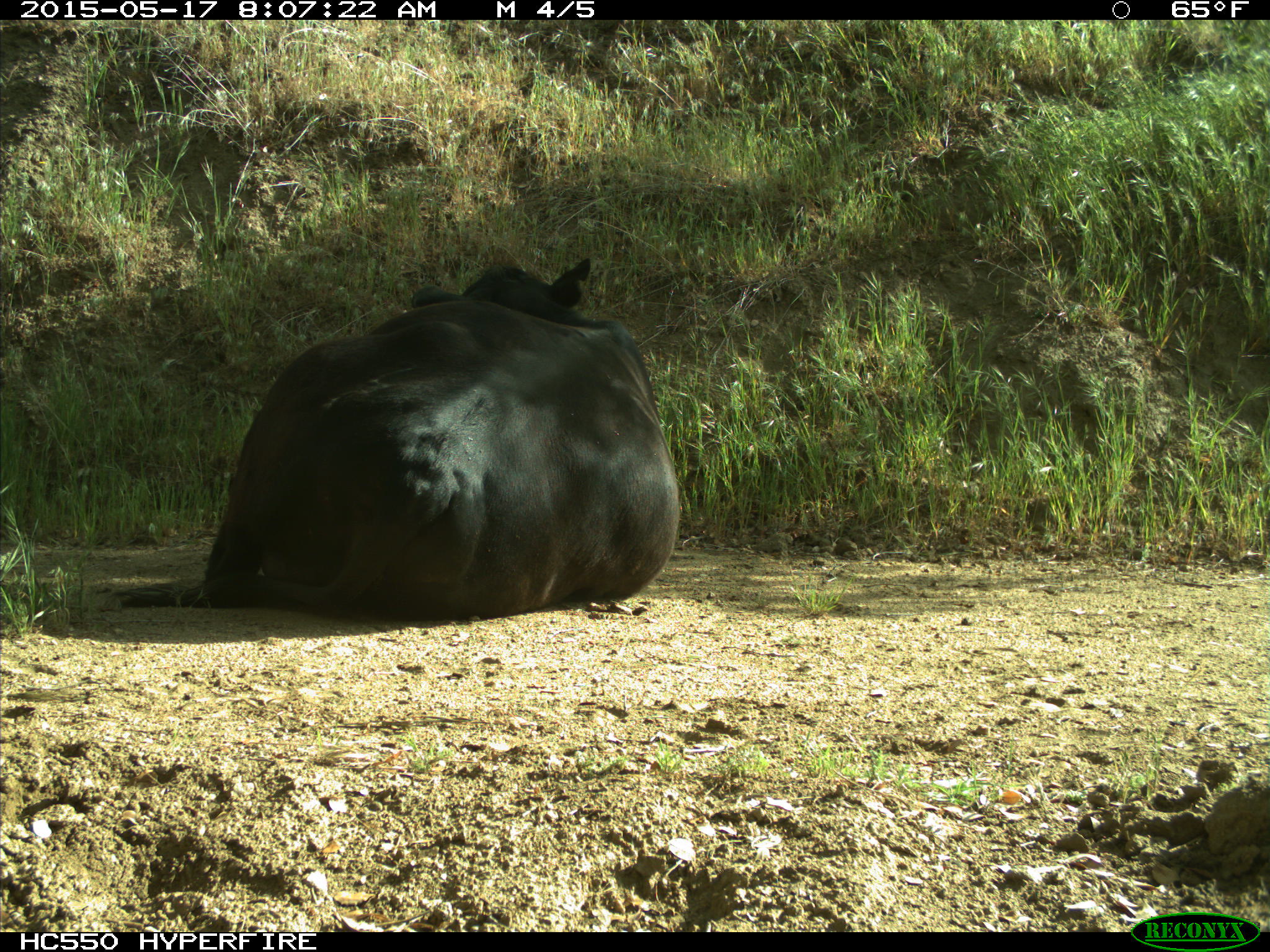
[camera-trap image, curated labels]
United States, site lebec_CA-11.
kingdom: Animalia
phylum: Chordata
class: Mammalia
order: Artiodactyla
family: Bovidae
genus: Bos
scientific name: Bos taurus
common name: domestic cow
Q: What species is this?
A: Bos taurus (domestic cow).